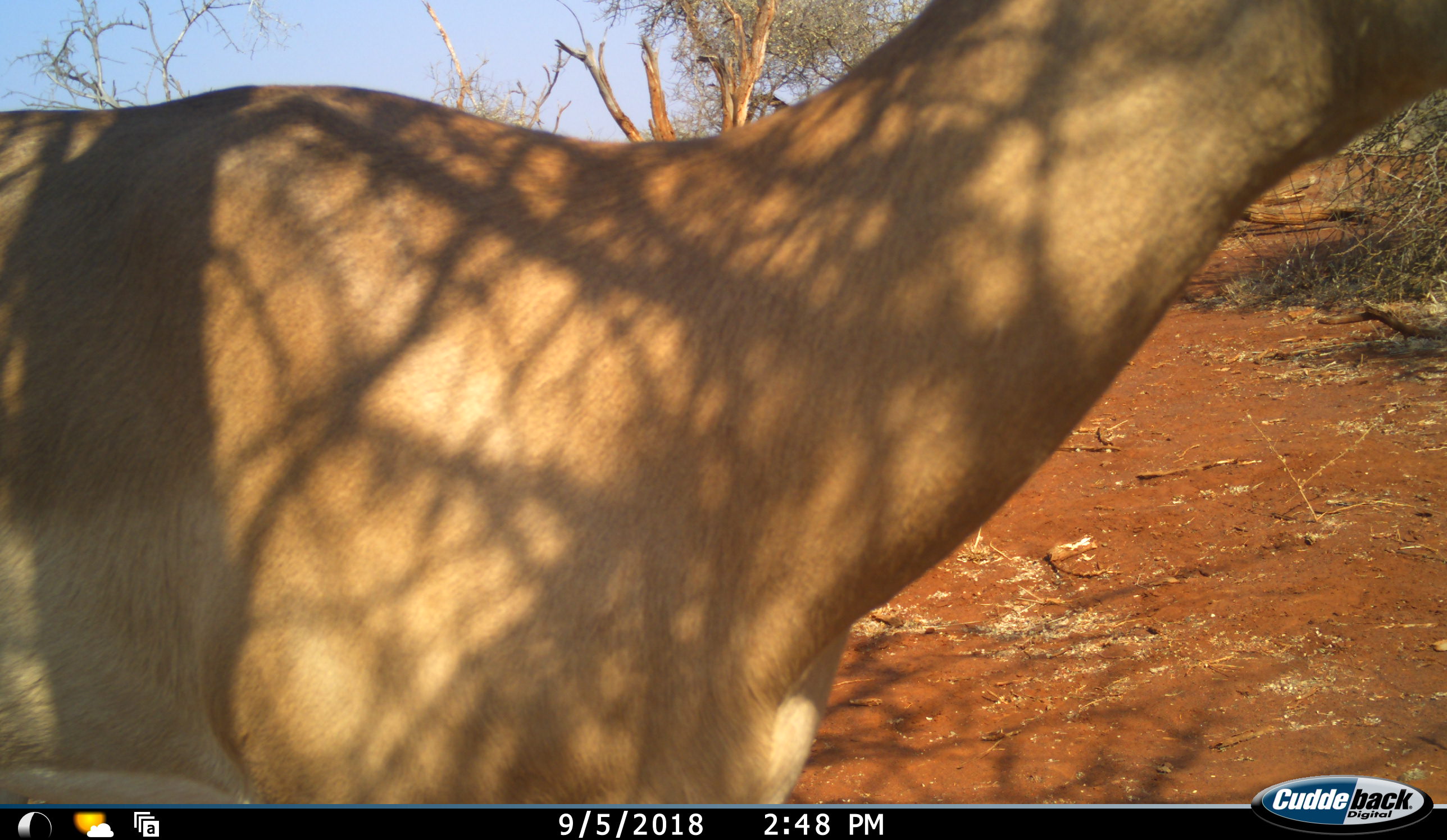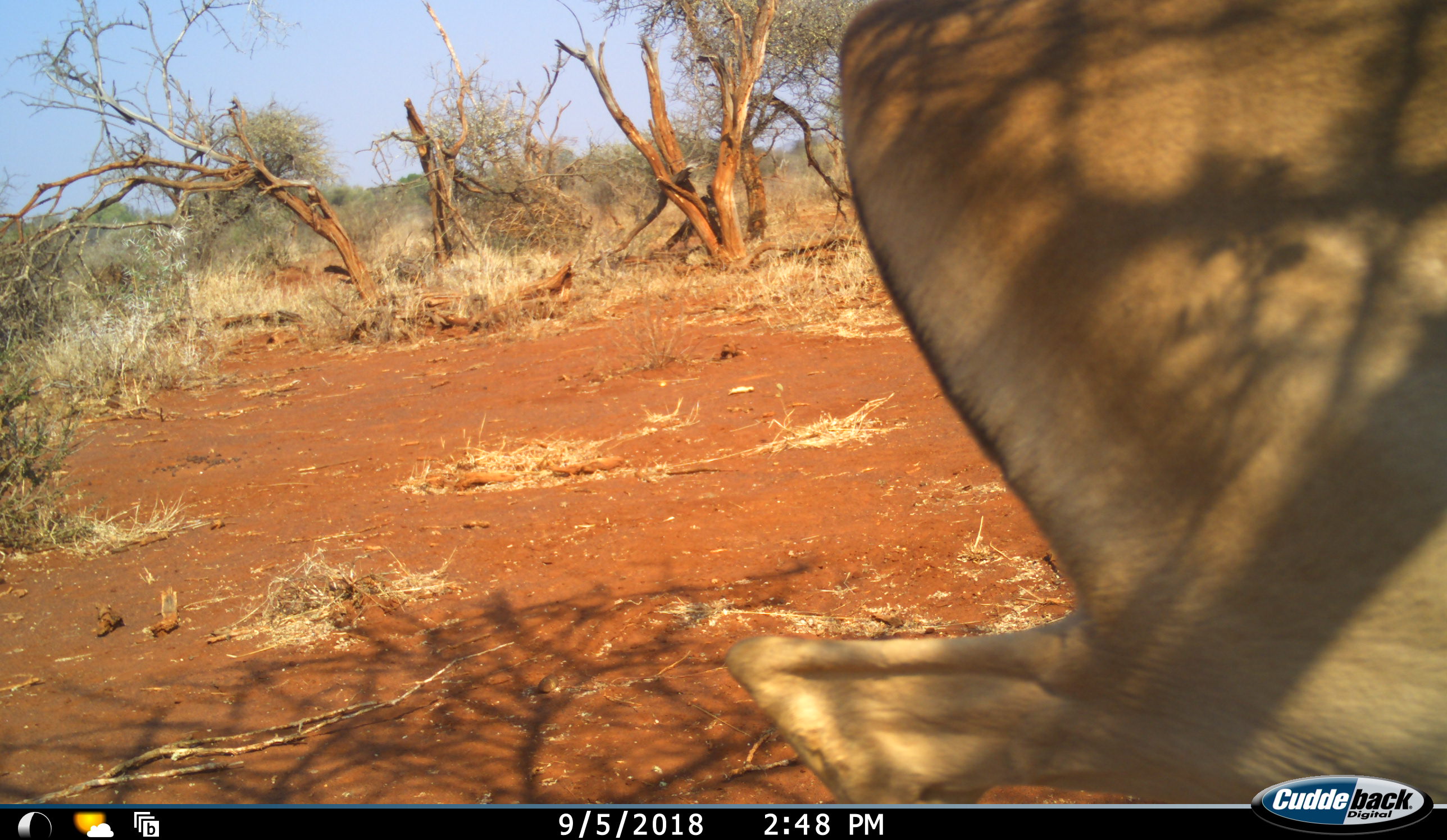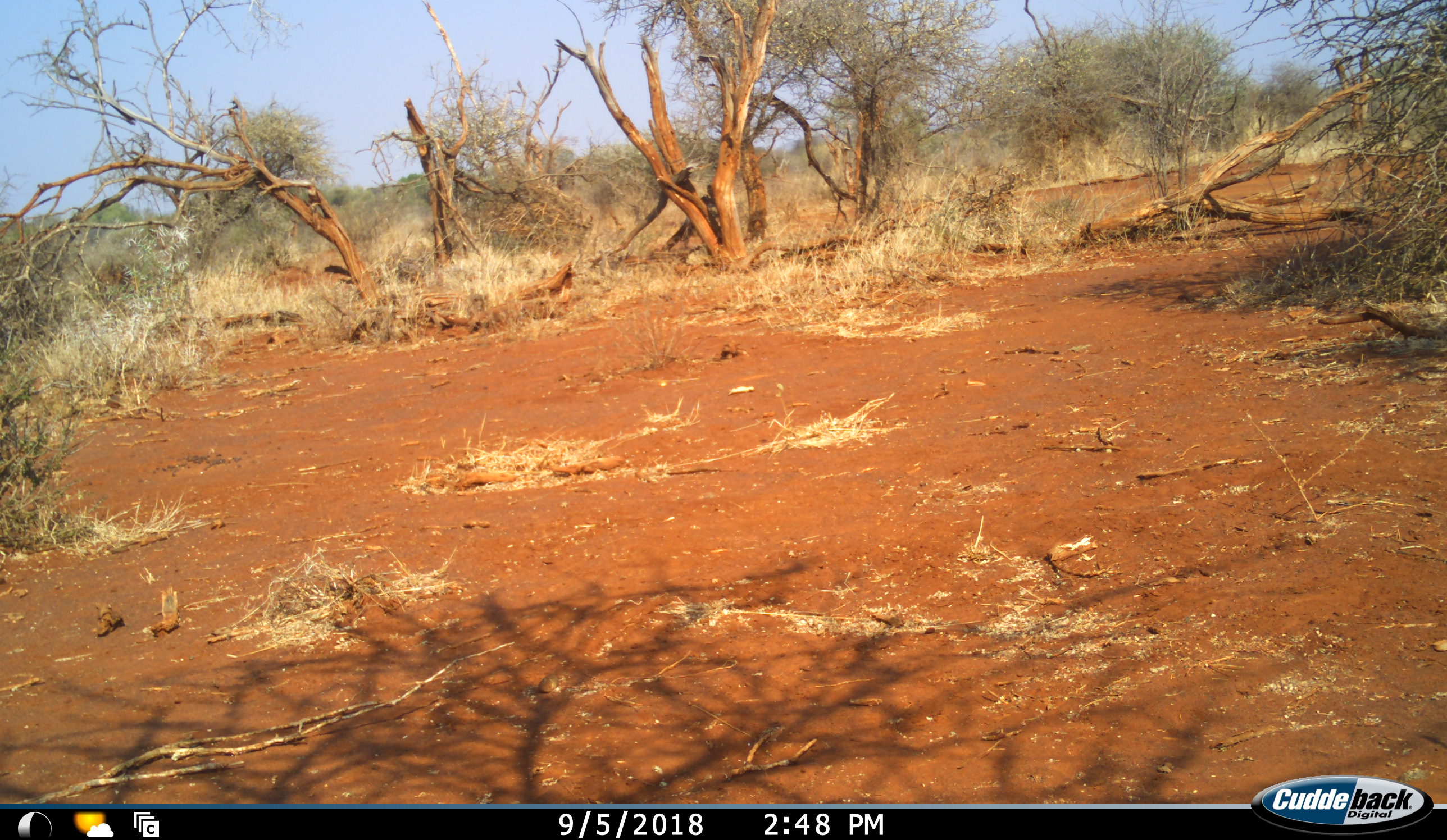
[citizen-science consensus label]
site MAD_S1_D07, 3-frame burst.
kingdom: Animalia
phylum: Chordata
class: Mammalia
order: Artiodactyla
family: Bovidae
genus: Aepyceros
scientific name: Aepyceros melampus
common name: impala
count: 1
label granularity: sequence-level